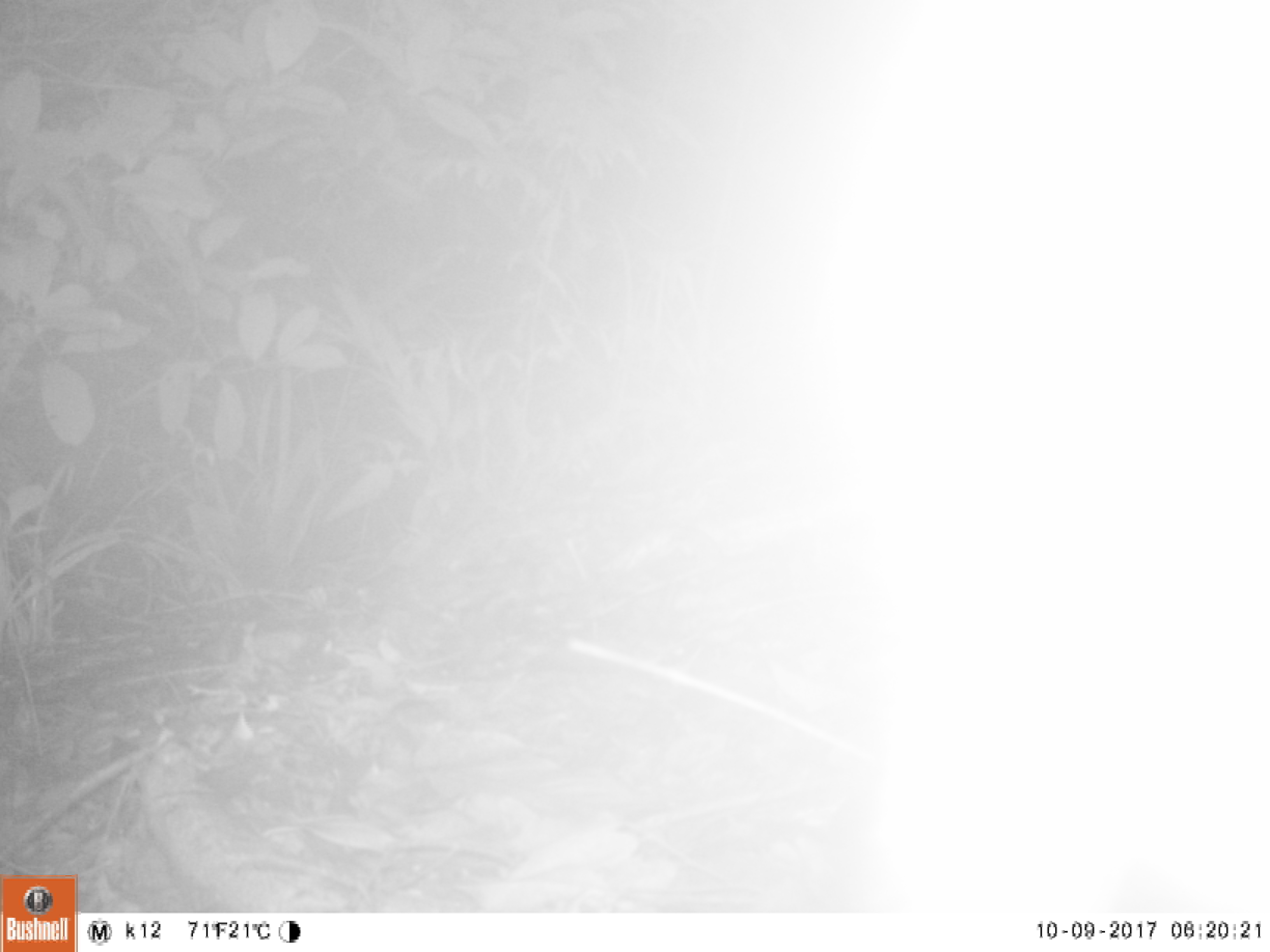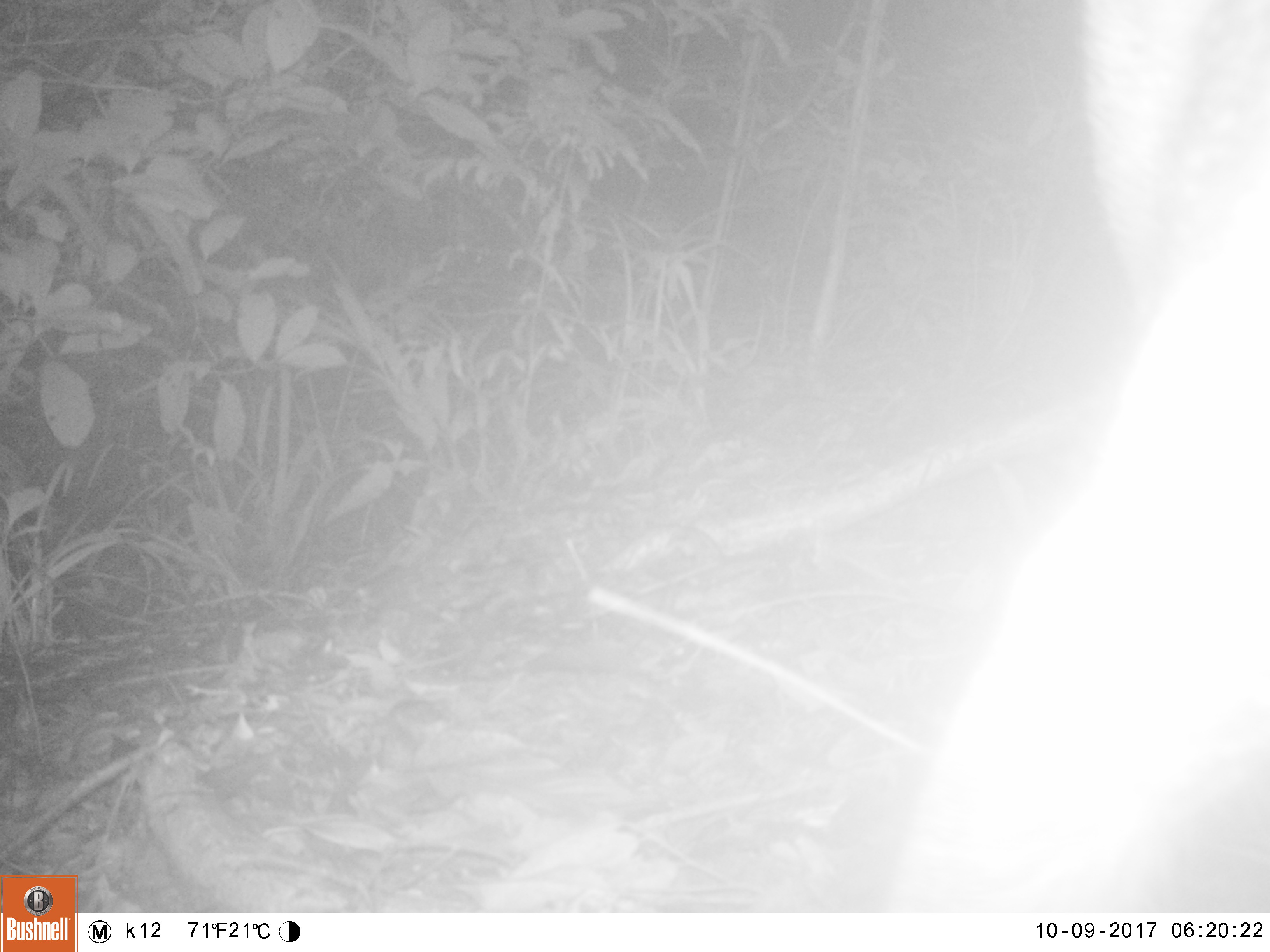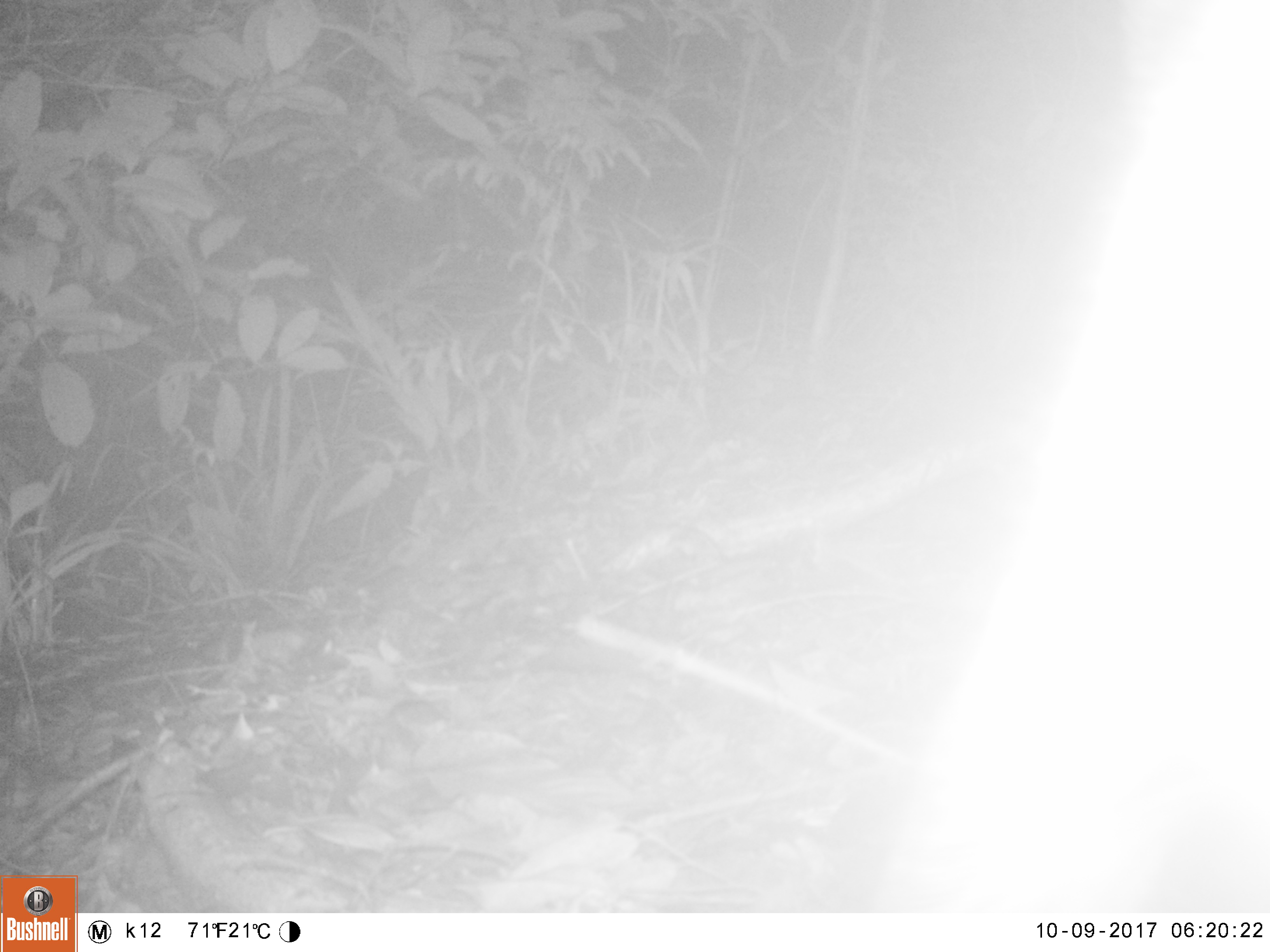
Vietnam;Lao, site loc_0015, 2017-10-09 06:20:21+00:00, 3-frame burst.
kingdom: Animalia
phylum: Chordata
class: Mammalia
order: Artiodactyla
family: Suidae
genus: Sus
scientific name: Sus scrofa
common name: eurasian wild pig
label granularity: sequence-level